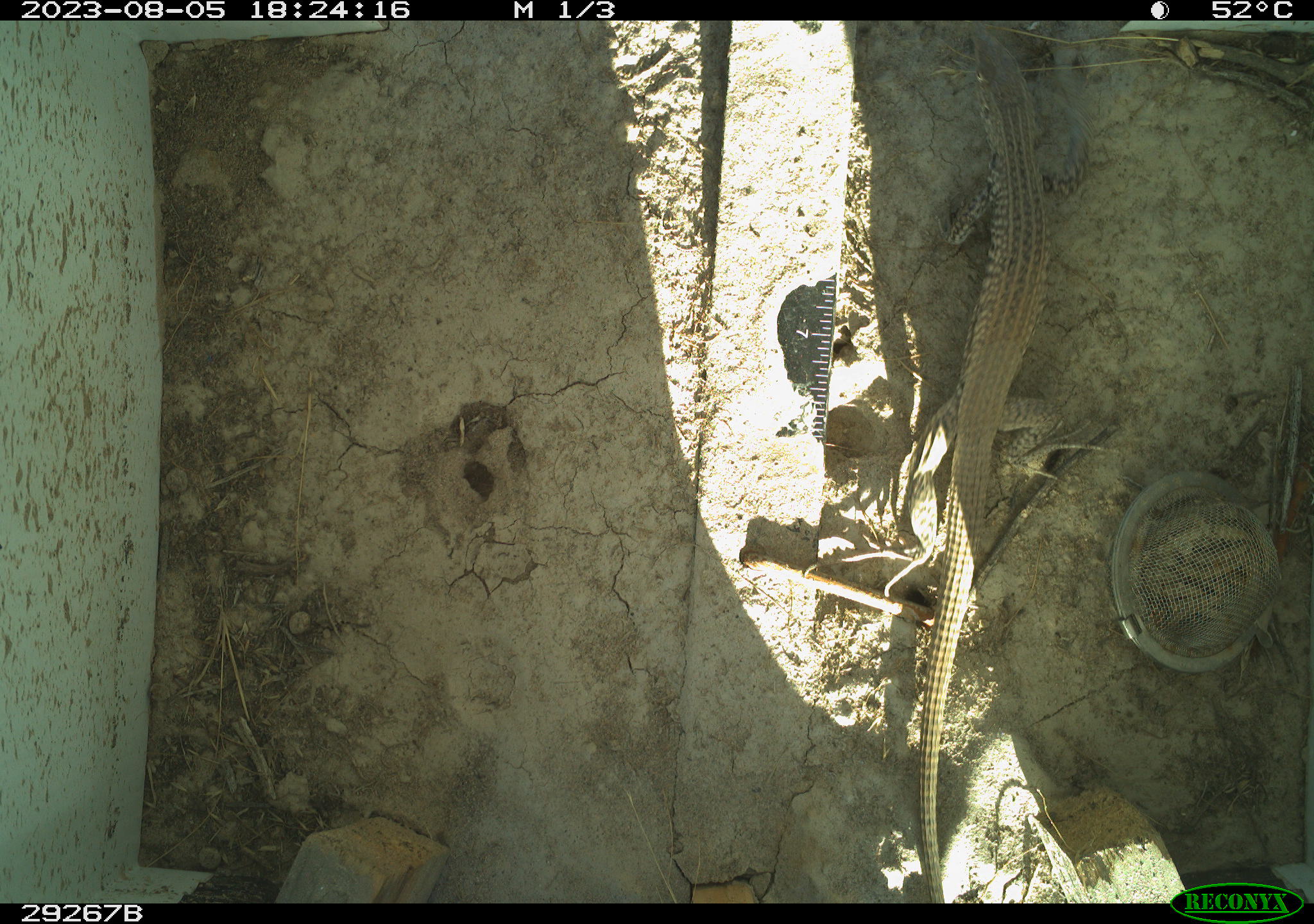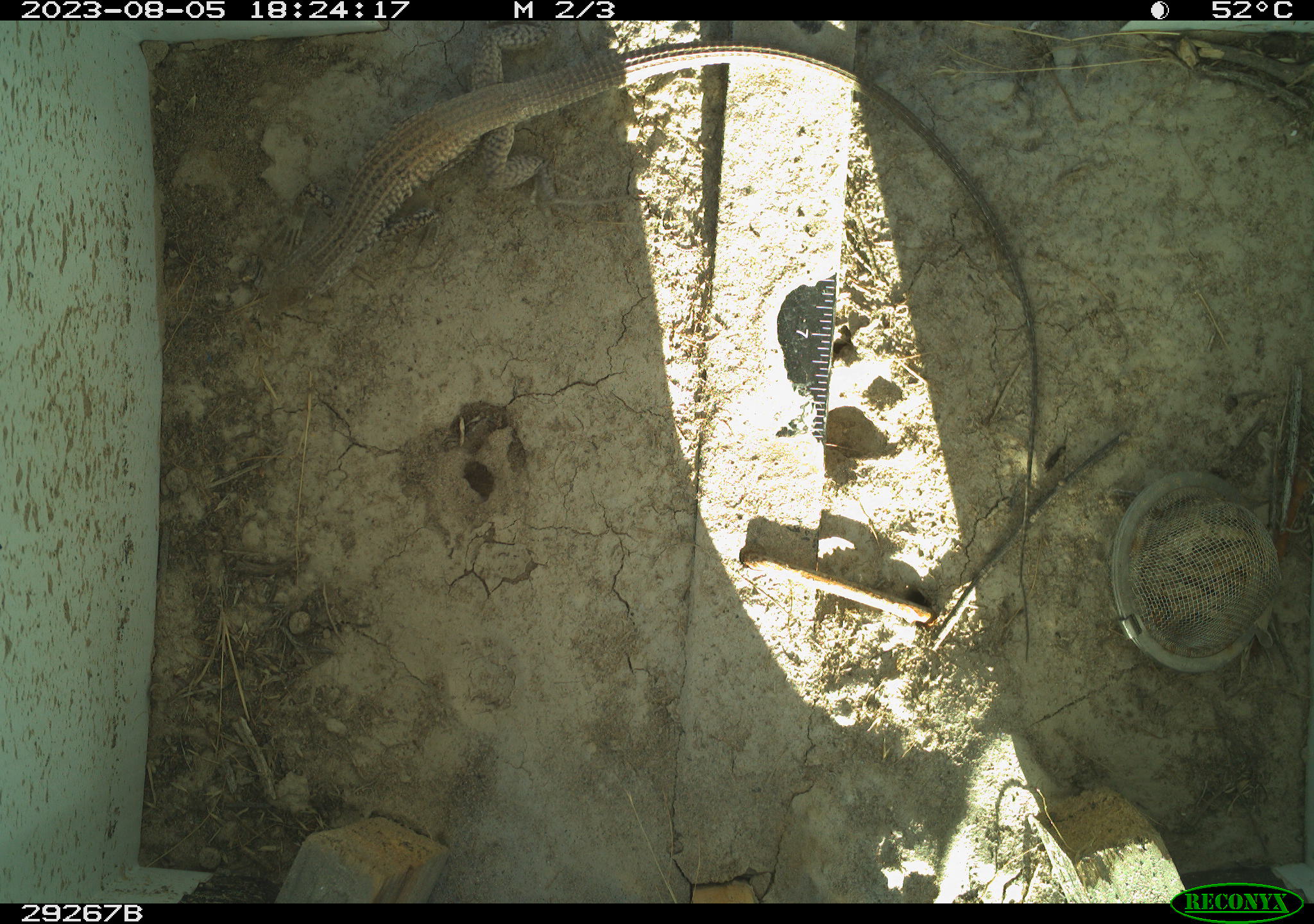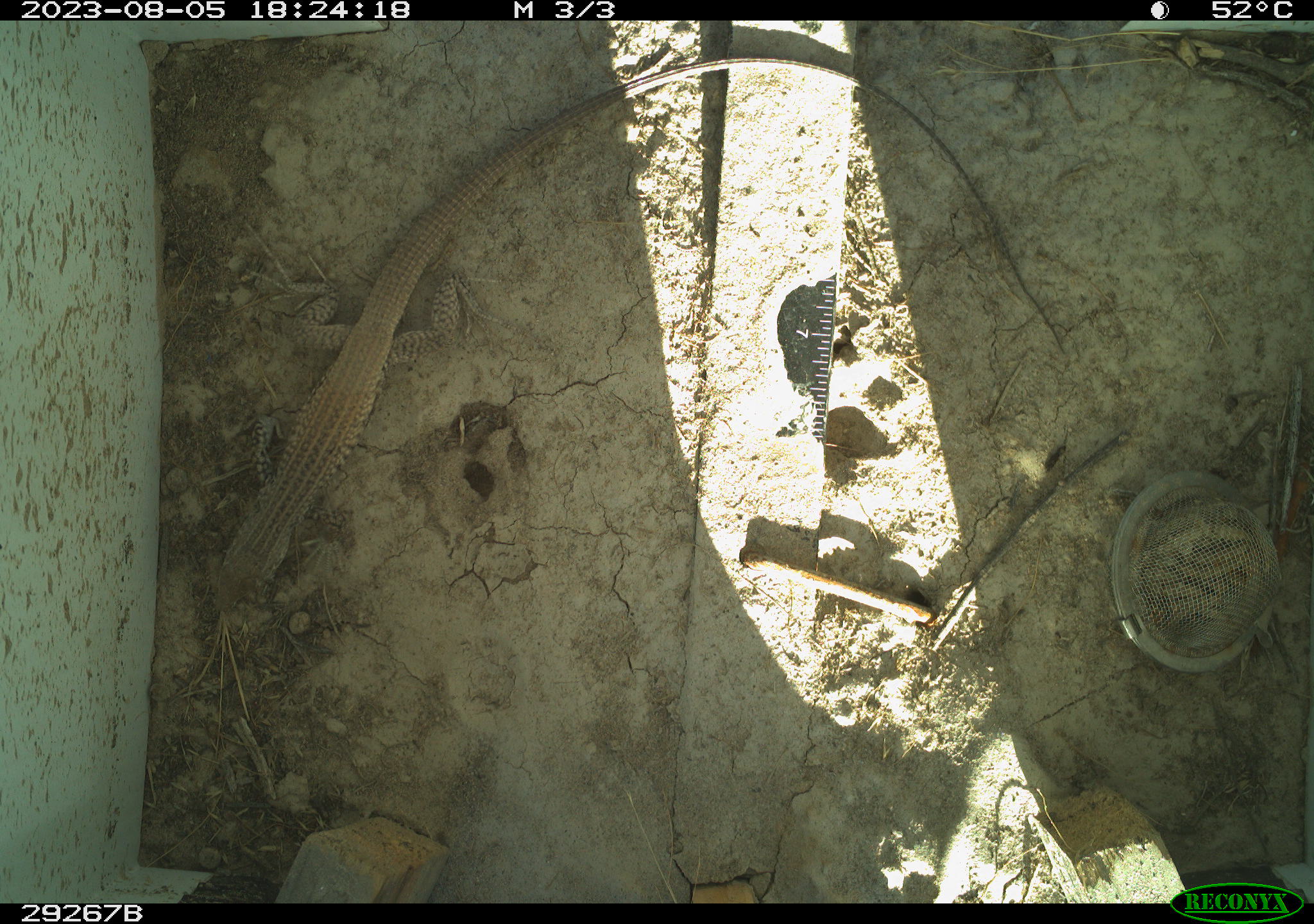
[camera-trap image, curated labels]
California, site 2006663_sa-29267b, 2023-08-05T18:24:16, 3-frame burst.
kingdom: Animalia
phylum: Chordata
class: Reptilia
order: Squamata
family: Teiidae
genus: Aspidoscelis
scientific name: Aspidoscelis tigris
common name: western whiptail